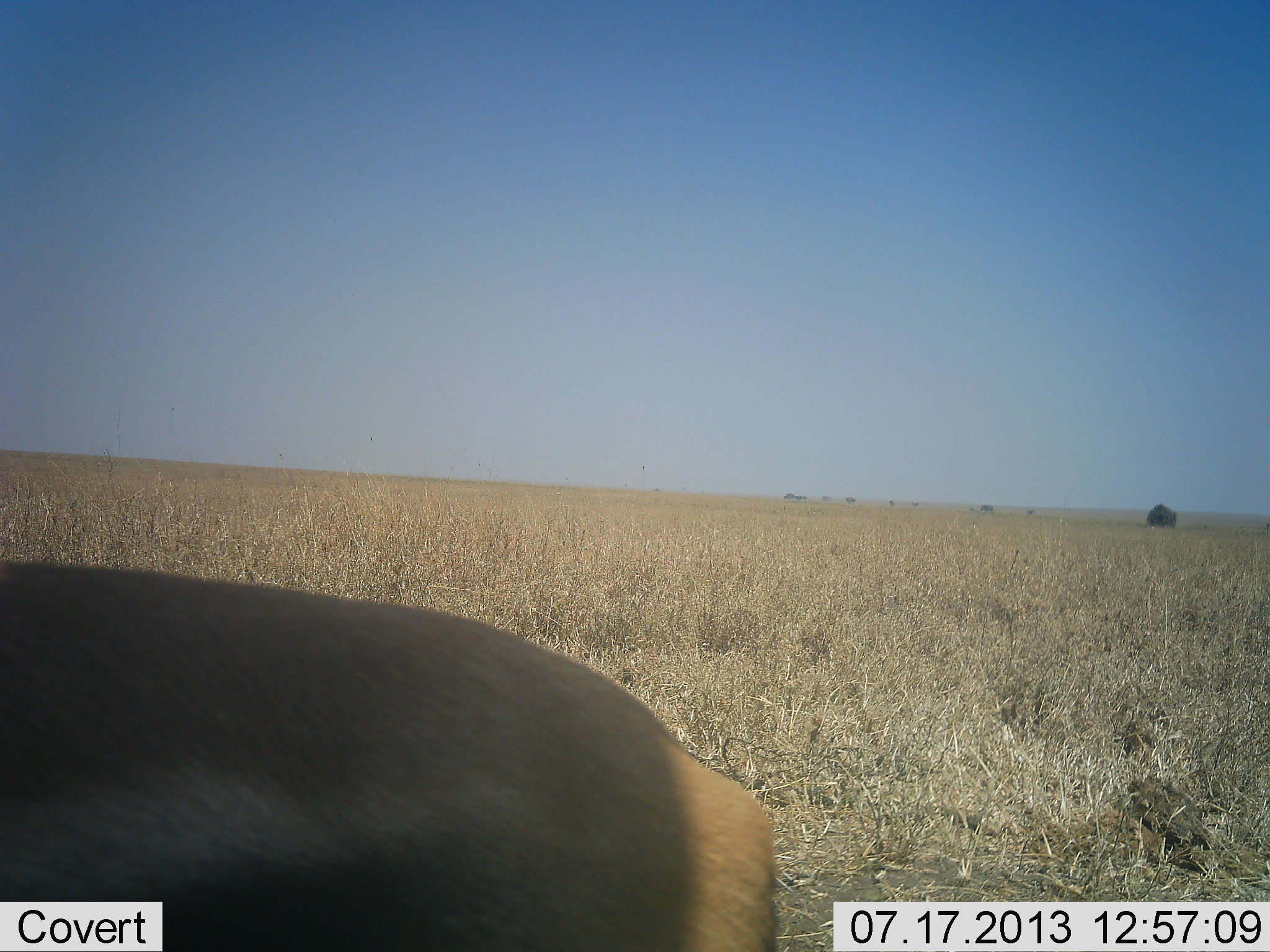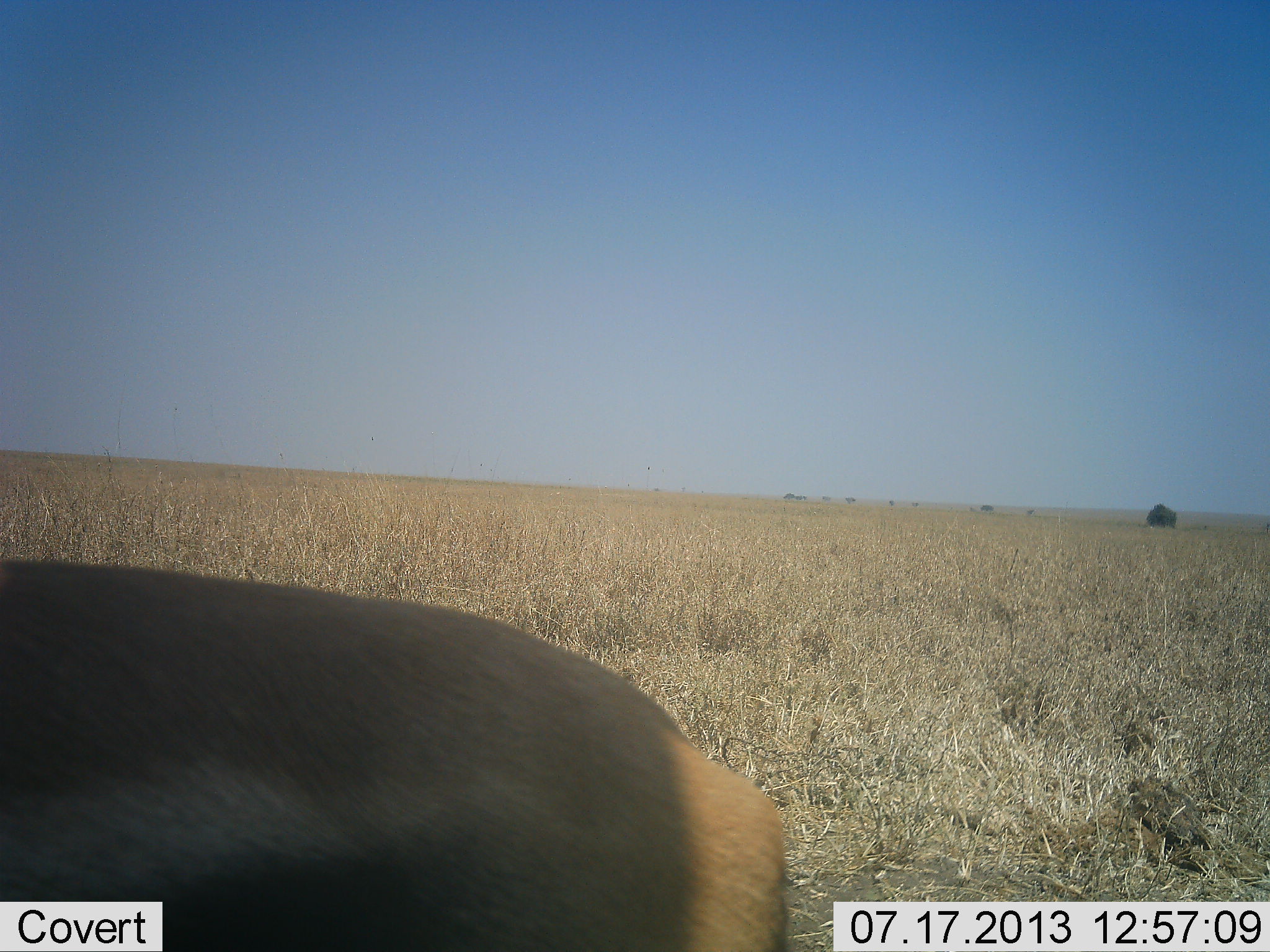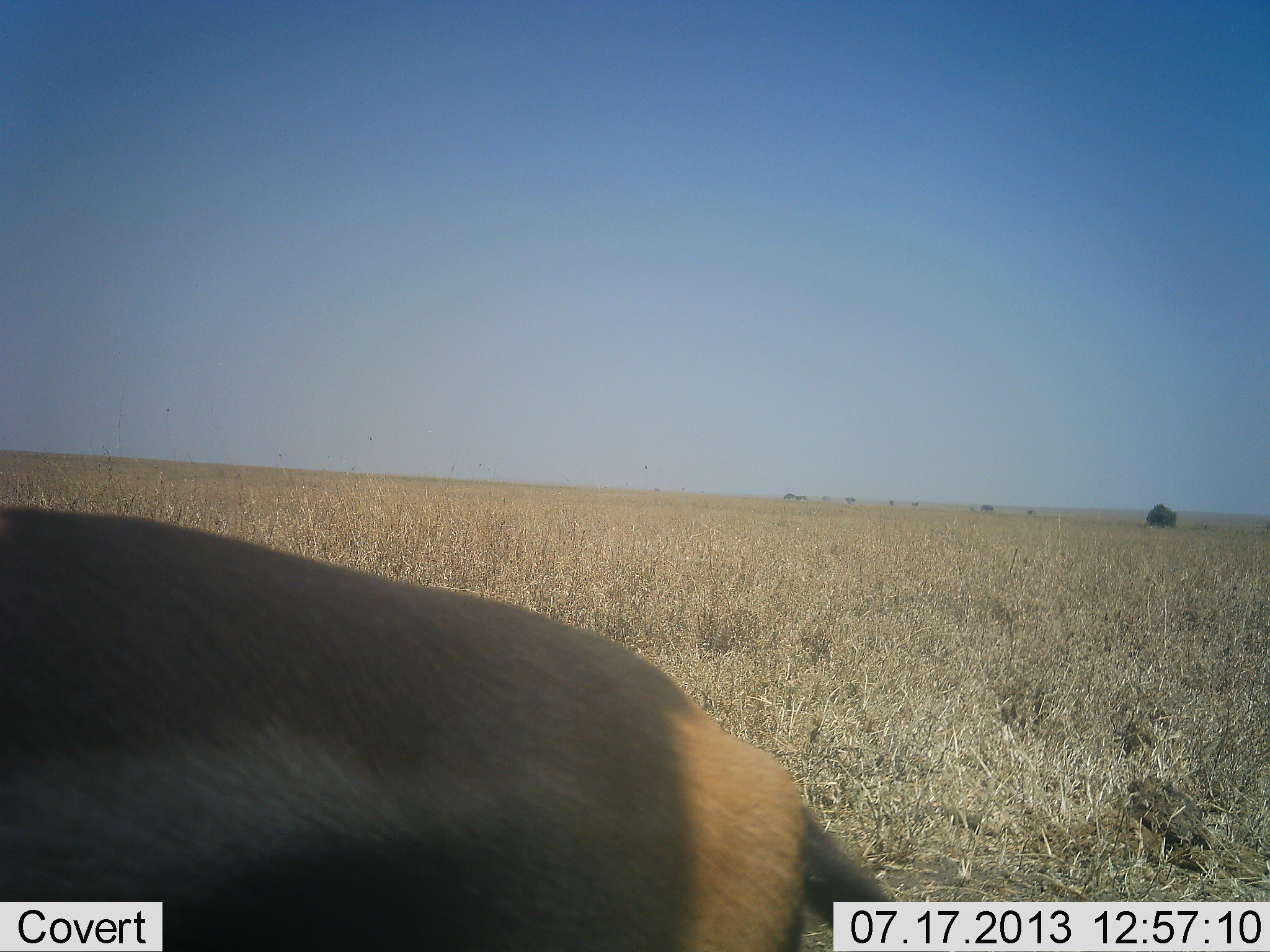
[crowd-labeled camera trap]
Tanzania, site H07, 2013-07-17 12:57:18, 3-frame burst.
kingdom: Animalia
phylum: Chordata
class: Mammalia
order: Artiodactyla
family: Bovidae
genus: Eudorcas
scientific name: Eudorcas thomsonii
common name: thomson's gazelle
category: gazellethomsons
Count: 1.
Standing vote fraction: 79%.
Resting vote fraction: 0%.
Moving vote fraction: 14%.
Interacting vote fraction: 0%.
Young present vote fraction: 0%.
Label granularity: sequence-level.